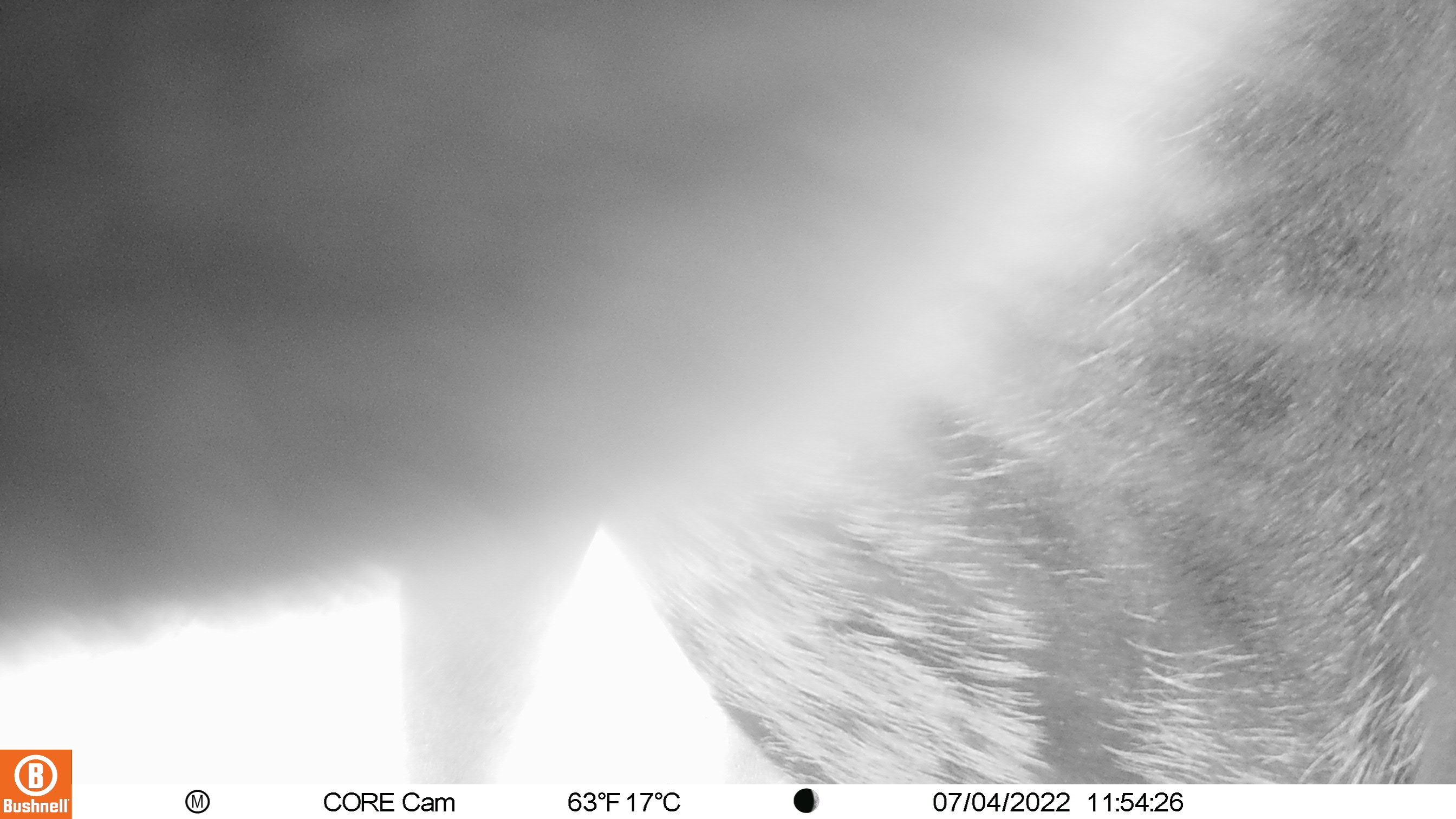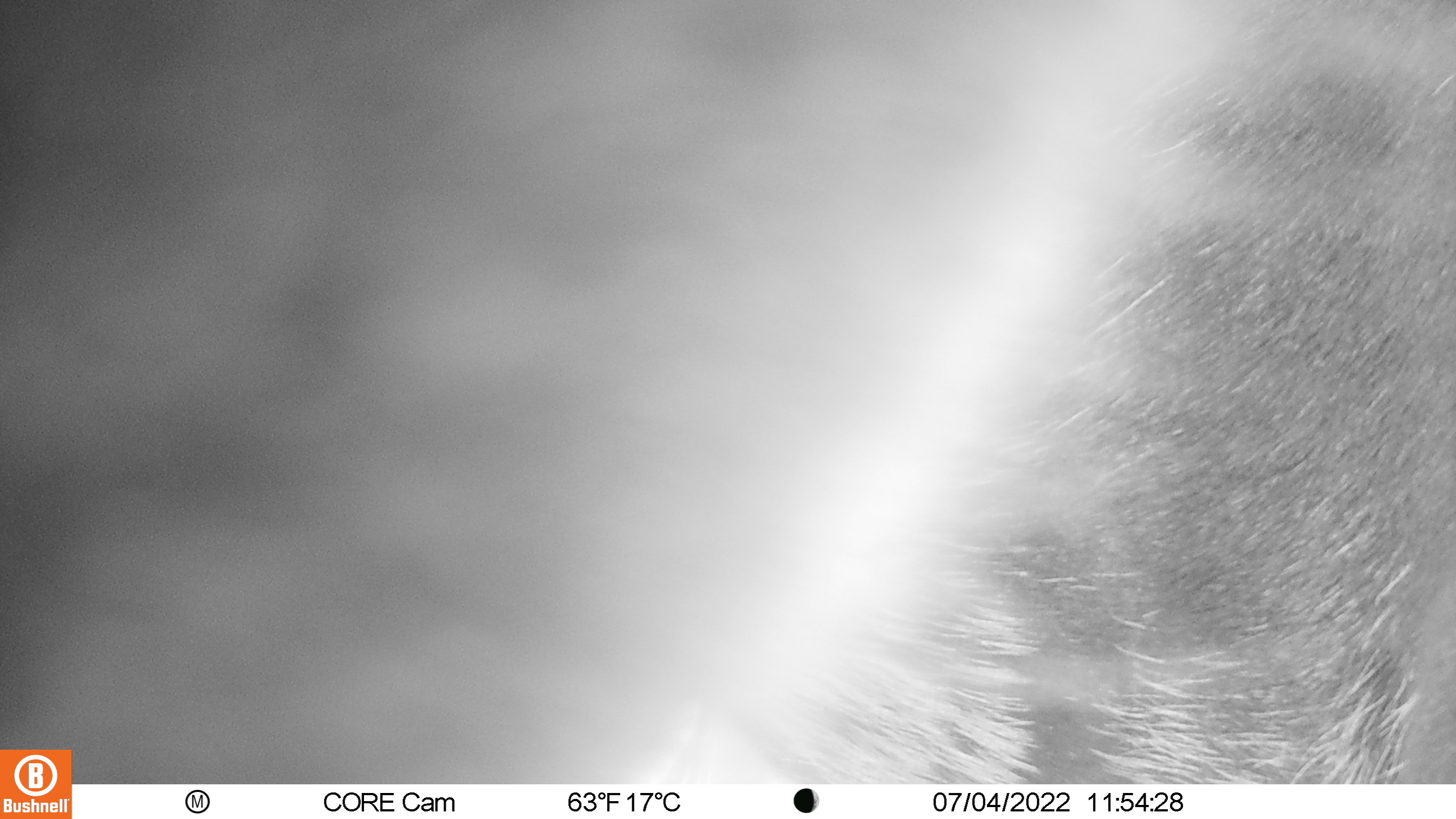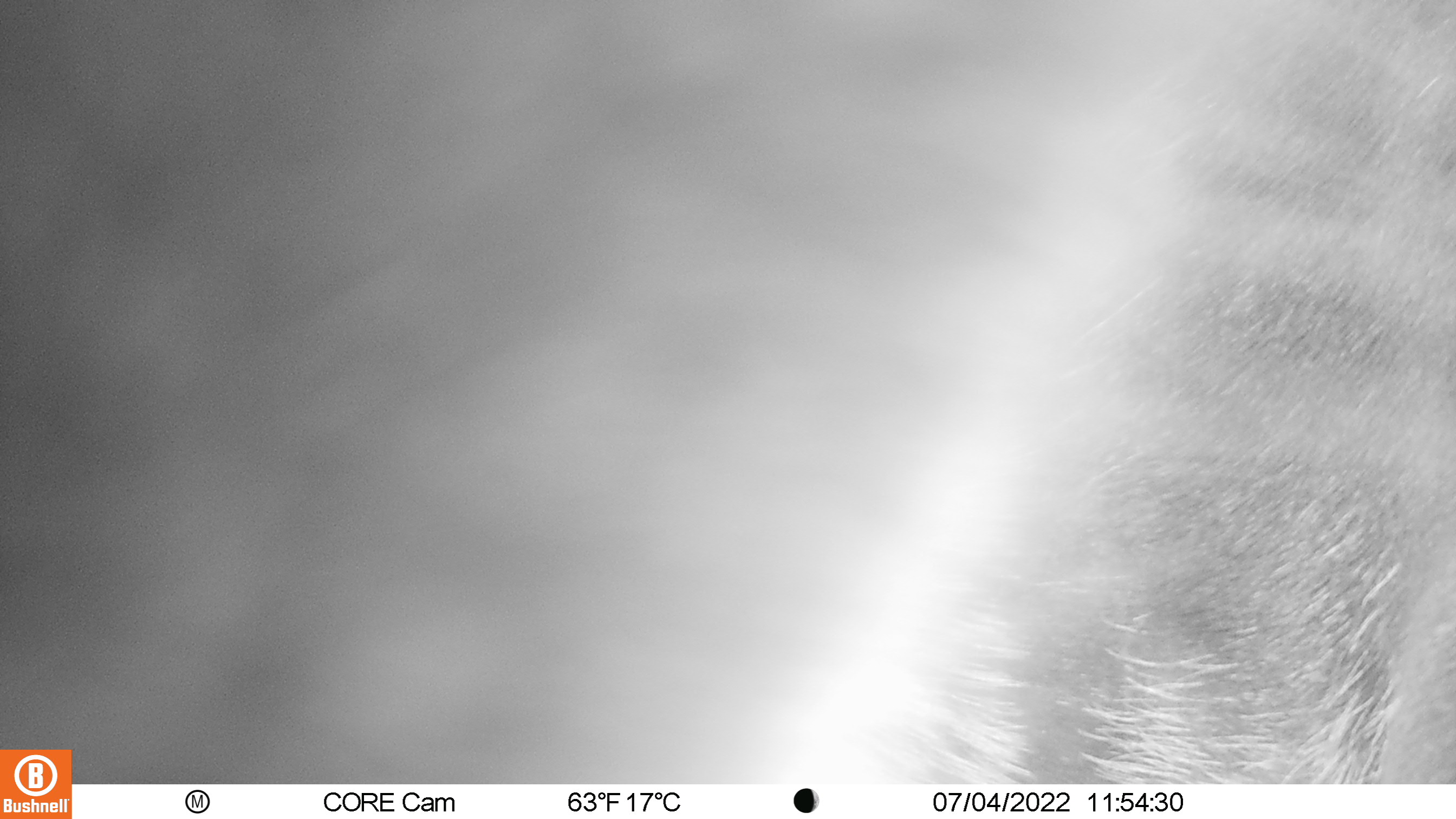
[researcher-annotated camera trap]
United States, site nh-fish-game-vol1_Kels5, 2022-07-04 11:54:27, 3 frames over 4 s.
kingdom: Animalia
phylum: Chordata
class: Mammalia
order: Artiodactyla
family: Cervidae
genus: Alces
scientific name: Alces alces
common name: moose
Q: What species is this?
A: Moose (Alces alces).